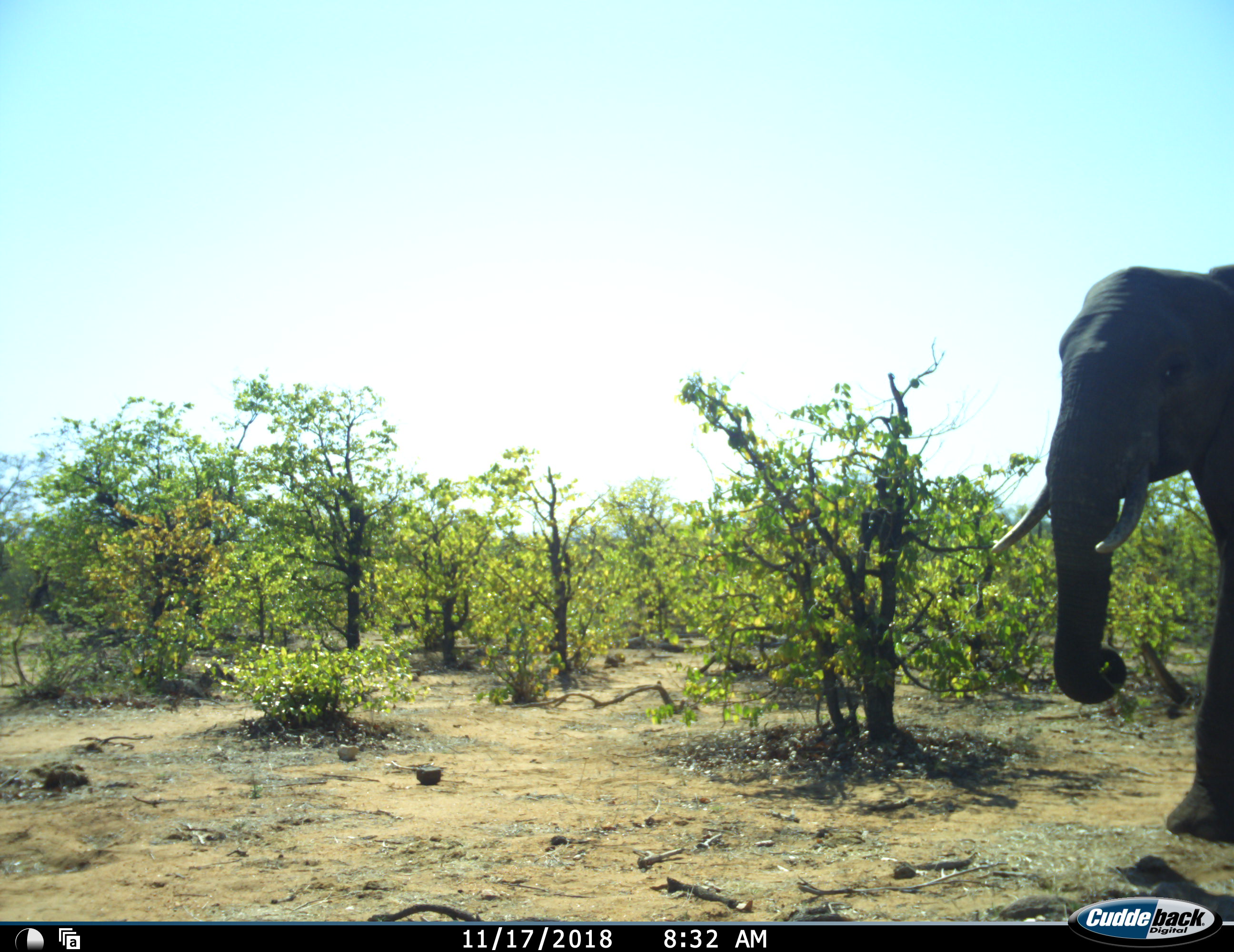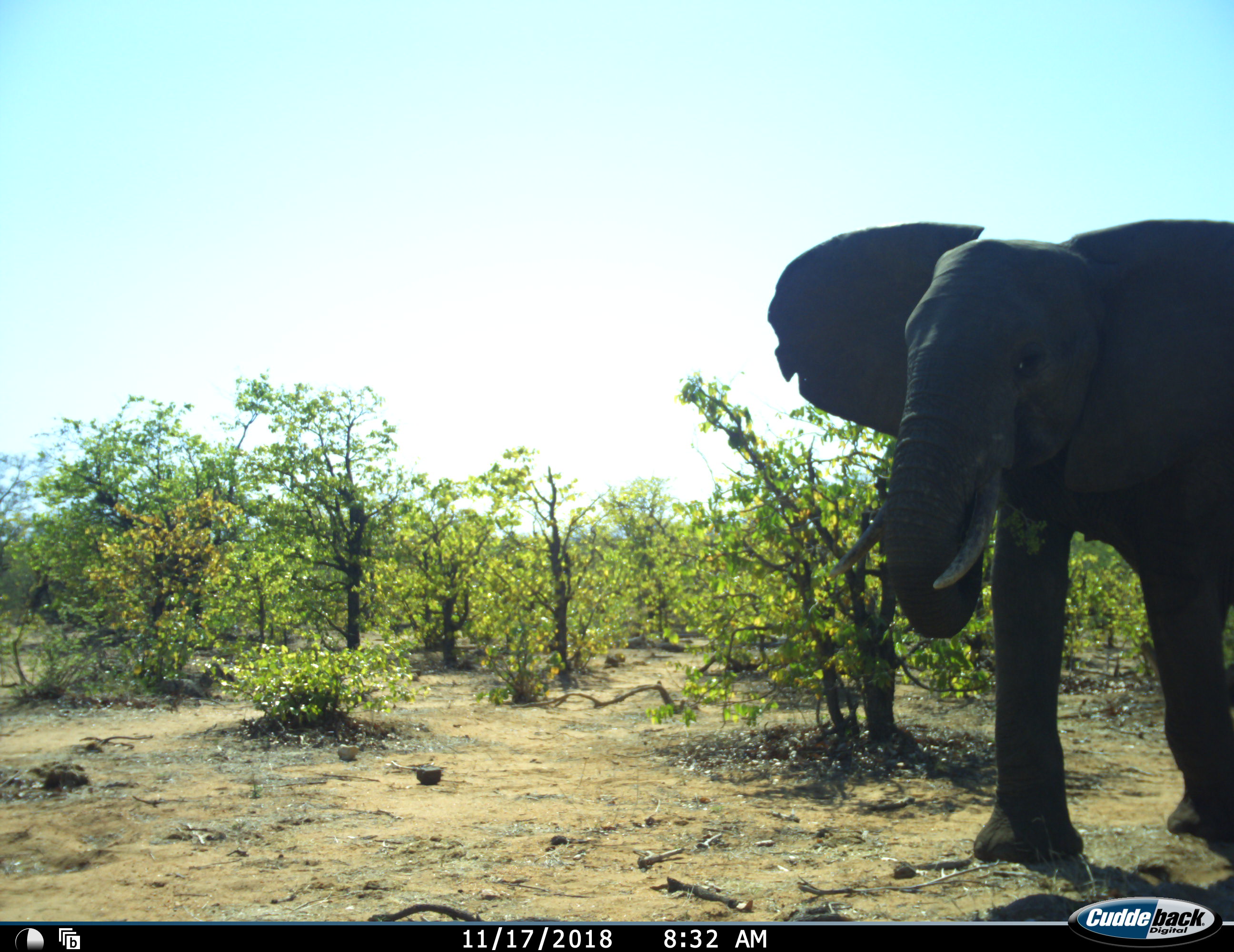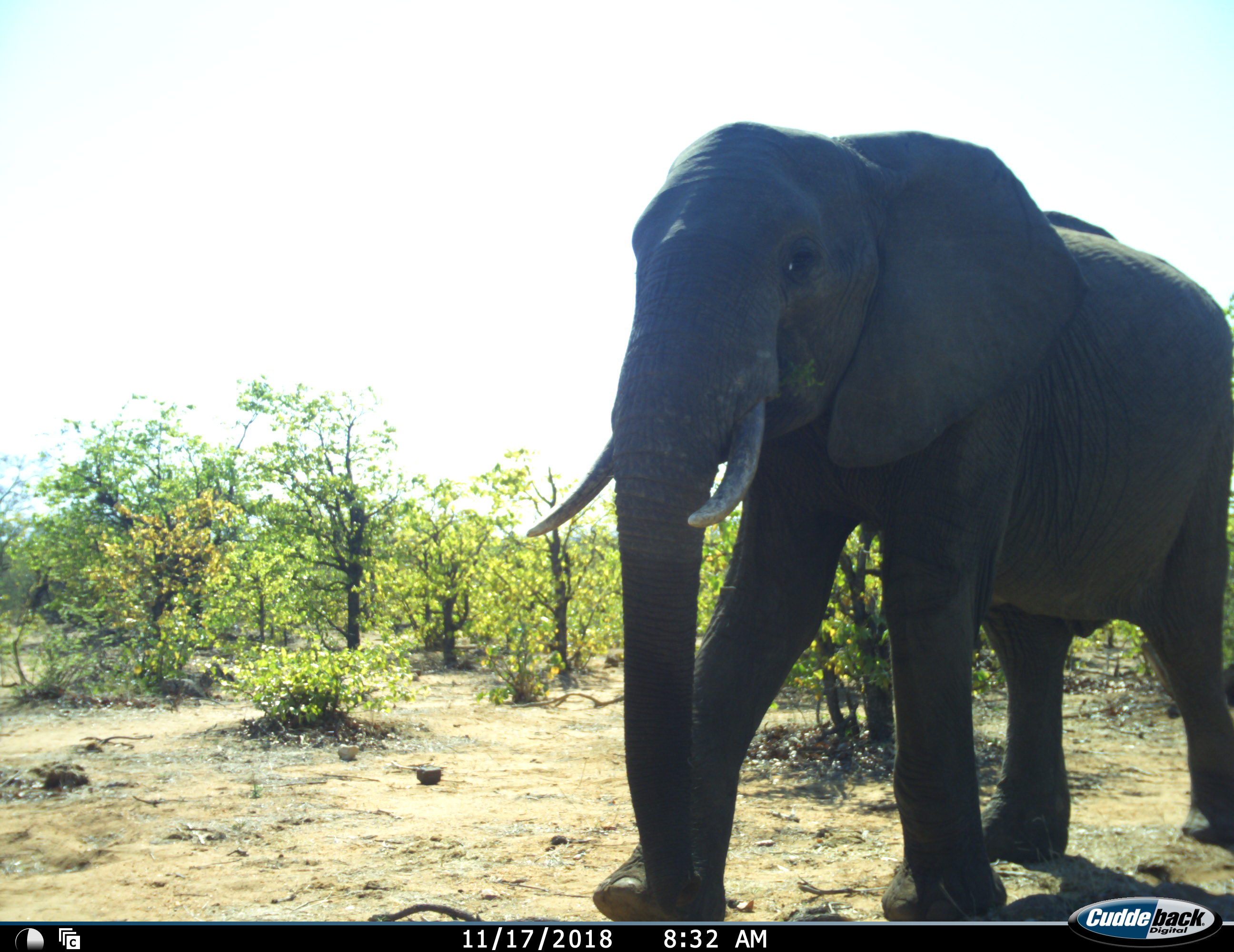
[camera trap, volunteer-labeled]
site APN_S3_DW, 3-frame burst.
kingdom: Animalia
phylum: Chordata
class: Mammalia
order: Proboscidea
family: Elephantidae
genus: Loxodonta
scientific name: Loxodonta africana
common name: african bush elephant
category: elephant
Elephant (african bush elephant) (Loxodonta africana), count 1. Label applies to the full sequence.